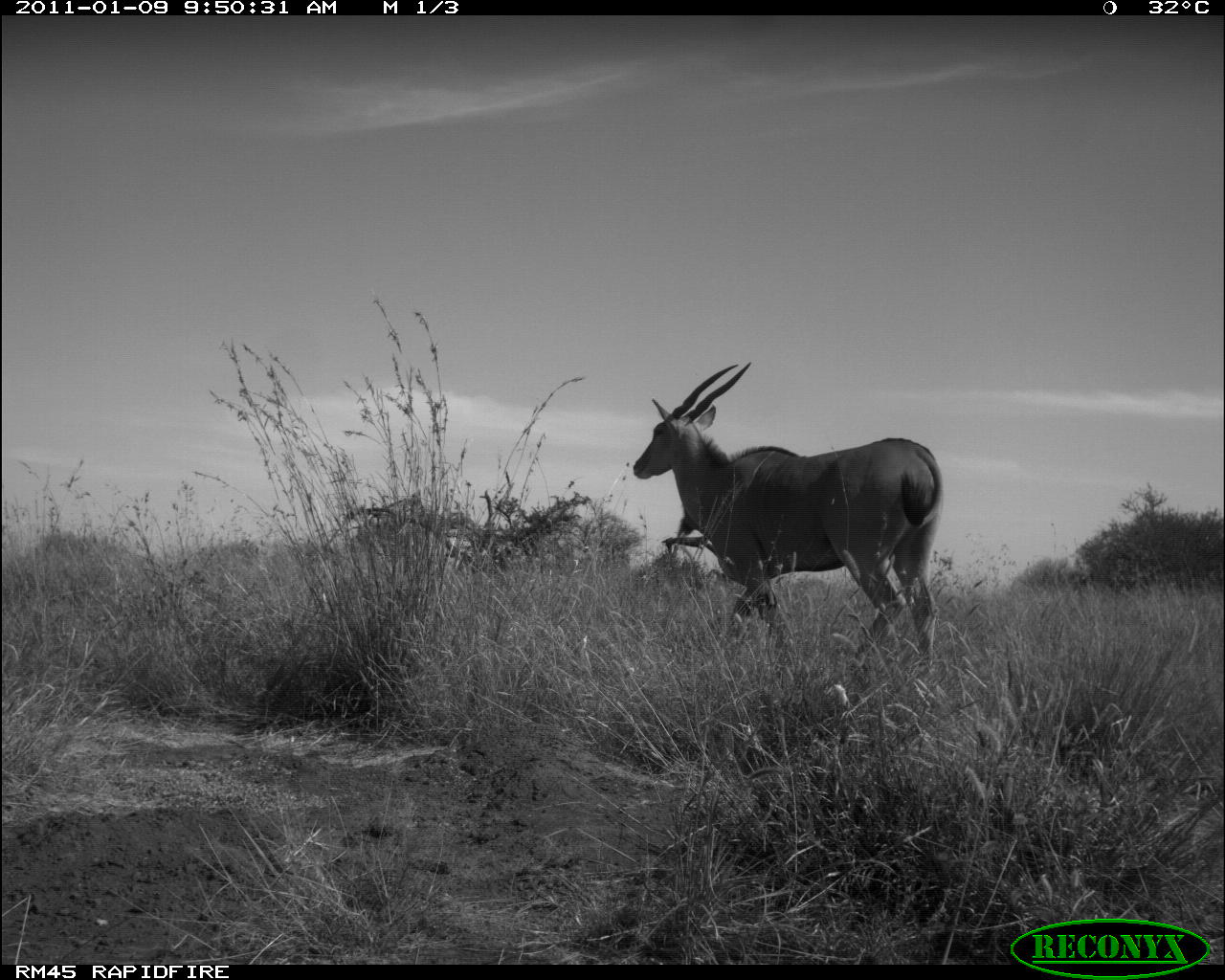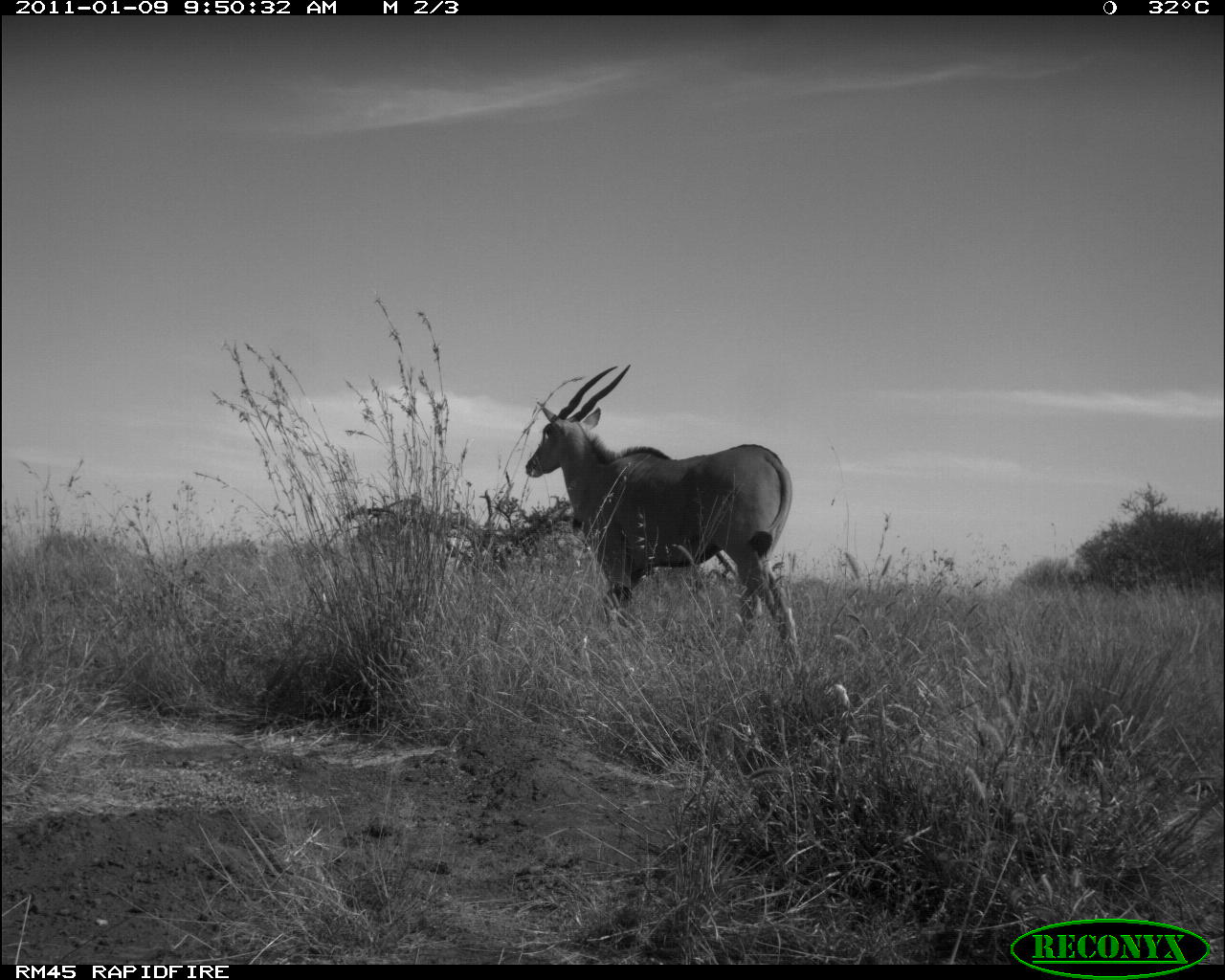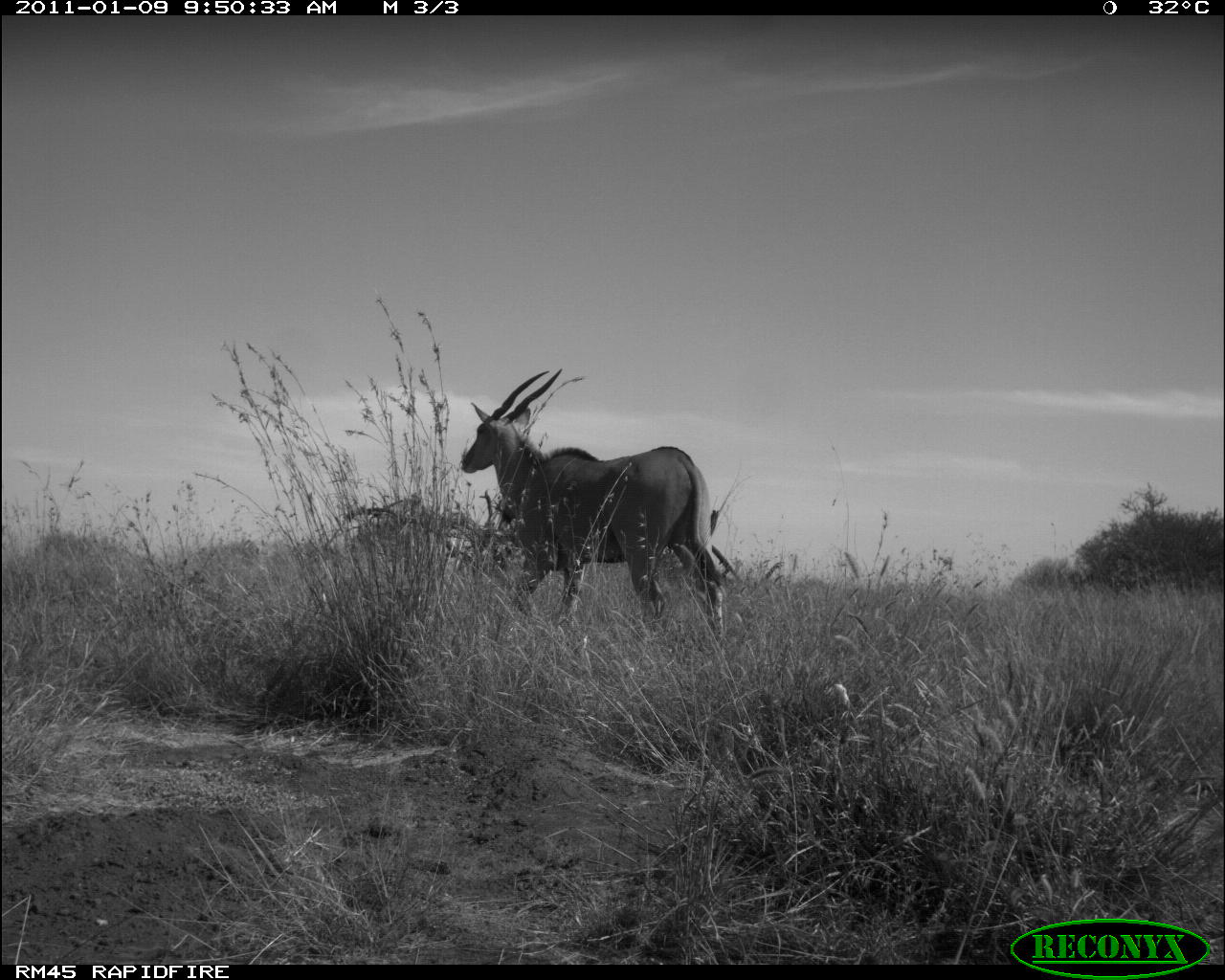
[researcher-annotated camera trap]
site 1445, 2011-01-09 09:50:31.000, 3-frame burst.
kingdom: Animalia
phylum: Chordata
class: Mammalia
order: Artiodactyla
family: Bovidae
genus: Madoqua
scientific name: Madoqua guentheri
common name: günther's dik-dik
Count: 1.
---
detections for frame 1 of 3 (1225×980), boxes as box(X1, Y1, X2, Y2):
madoqua guentheri: box(629, 358, 945, 667); box(660, 533, 745, 584)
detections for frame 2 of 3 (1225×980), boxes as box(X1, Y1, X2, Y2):
madoqua guentheri: box(522, 361, 799, 669)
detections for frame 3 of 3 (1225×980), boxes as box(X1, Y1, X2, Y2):
madoqua guentheri: box(457, 364, 727, 637)